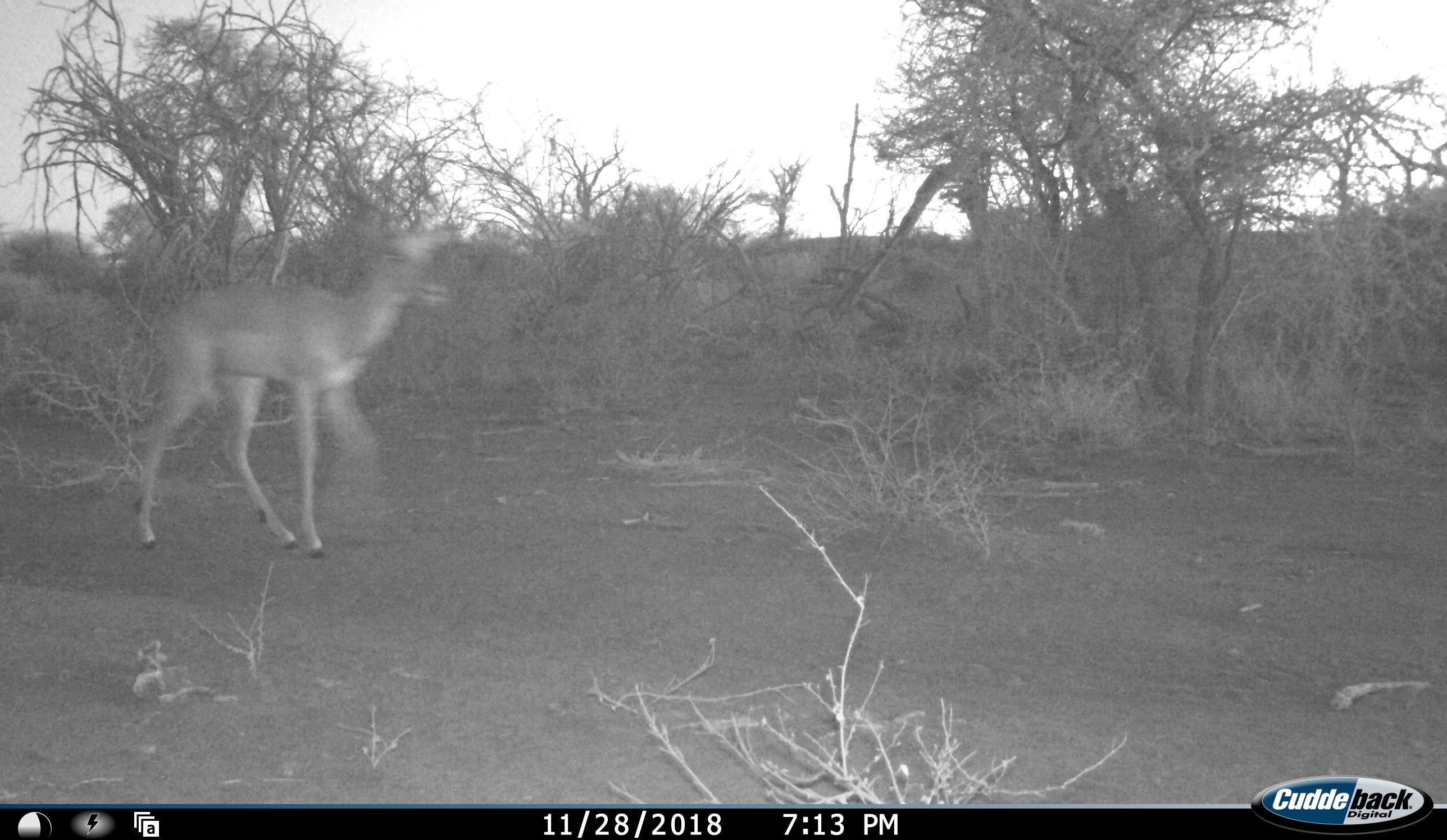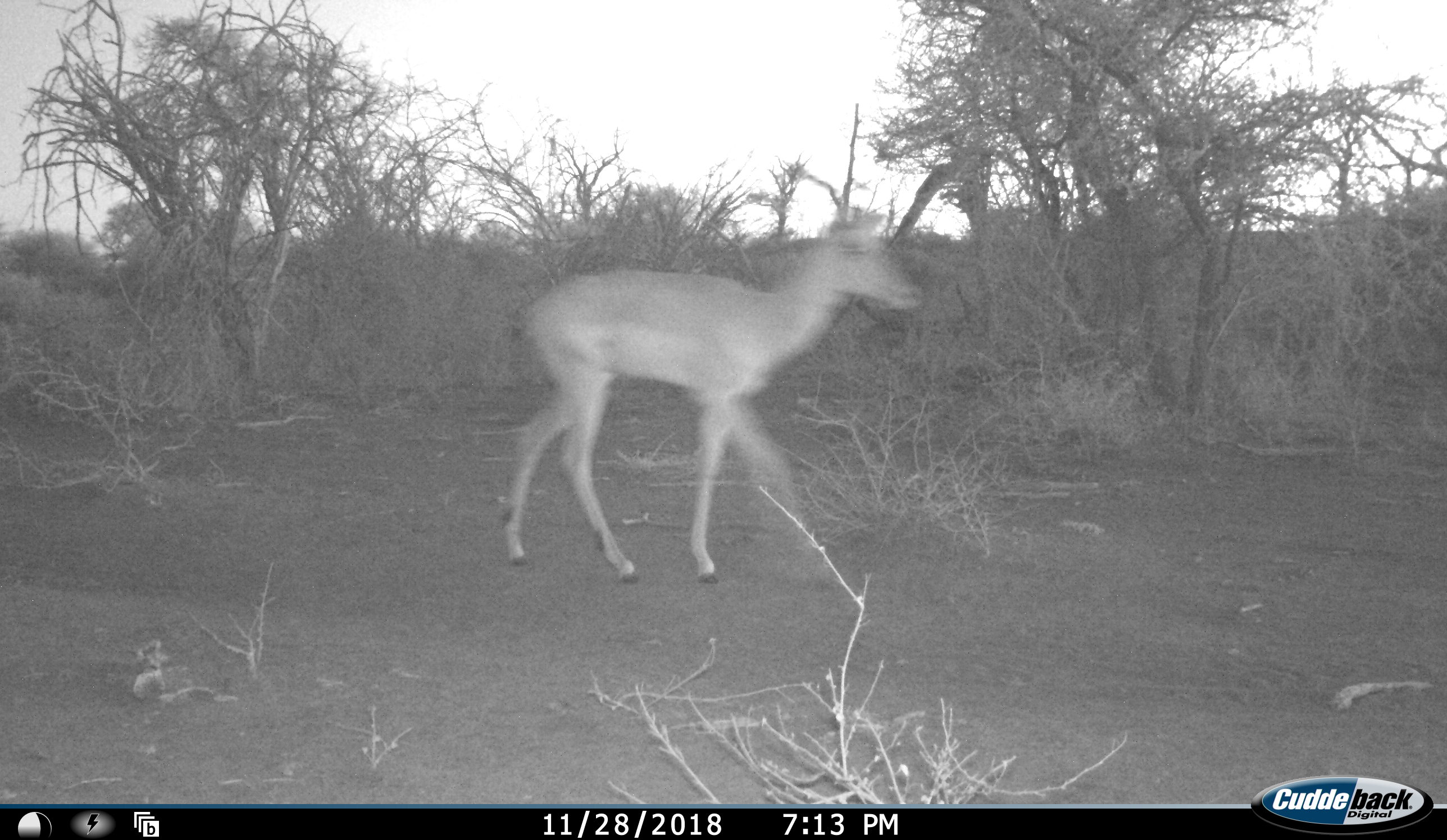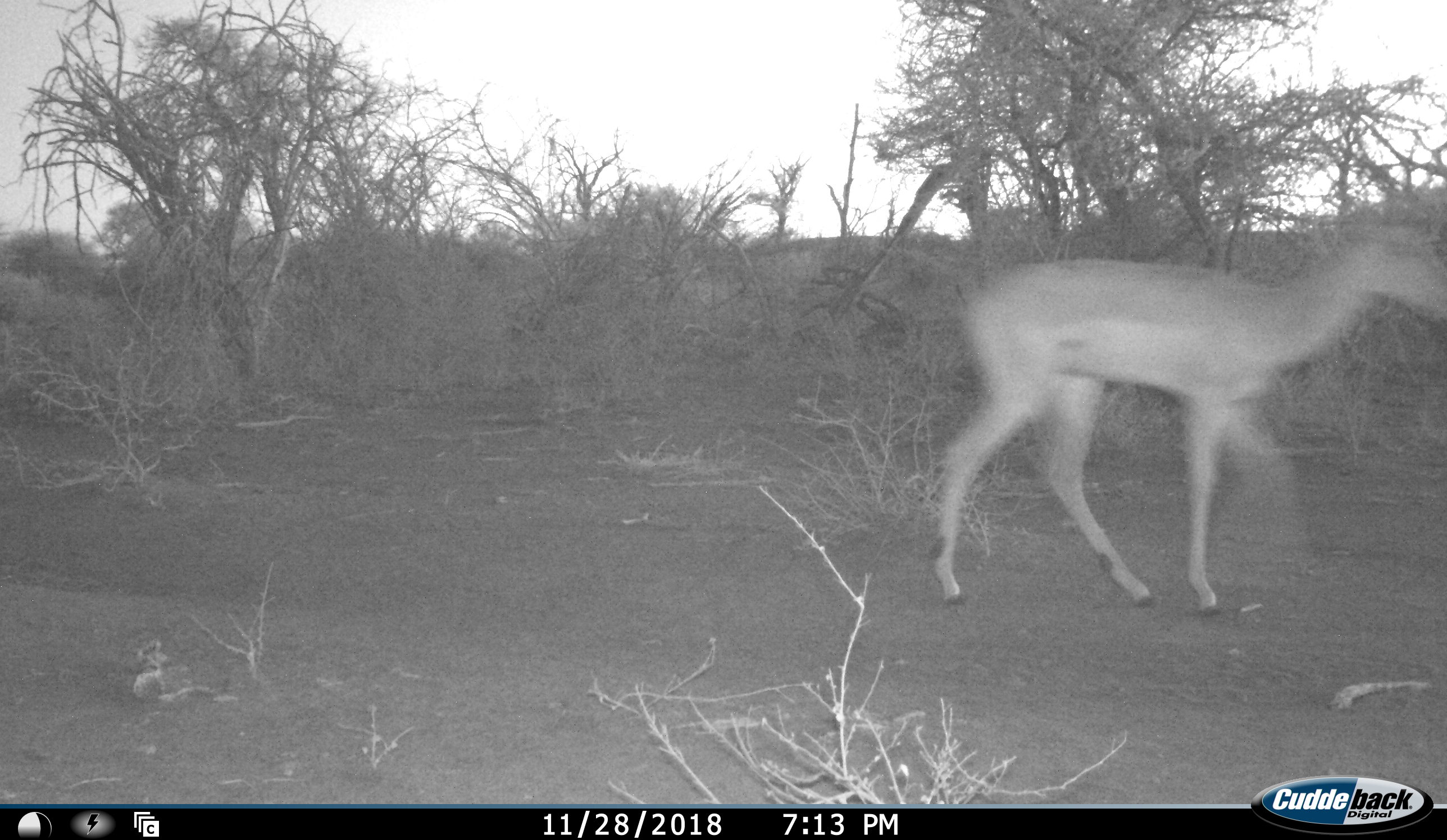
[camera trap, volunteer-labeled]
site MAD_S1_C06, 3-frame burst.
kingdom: Animalia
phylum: Chordata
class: Mammalia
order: Artiodactyla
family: Bovidae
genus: Aepyceros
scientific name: Aepyceros melampus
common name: impala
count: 1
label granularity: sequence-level